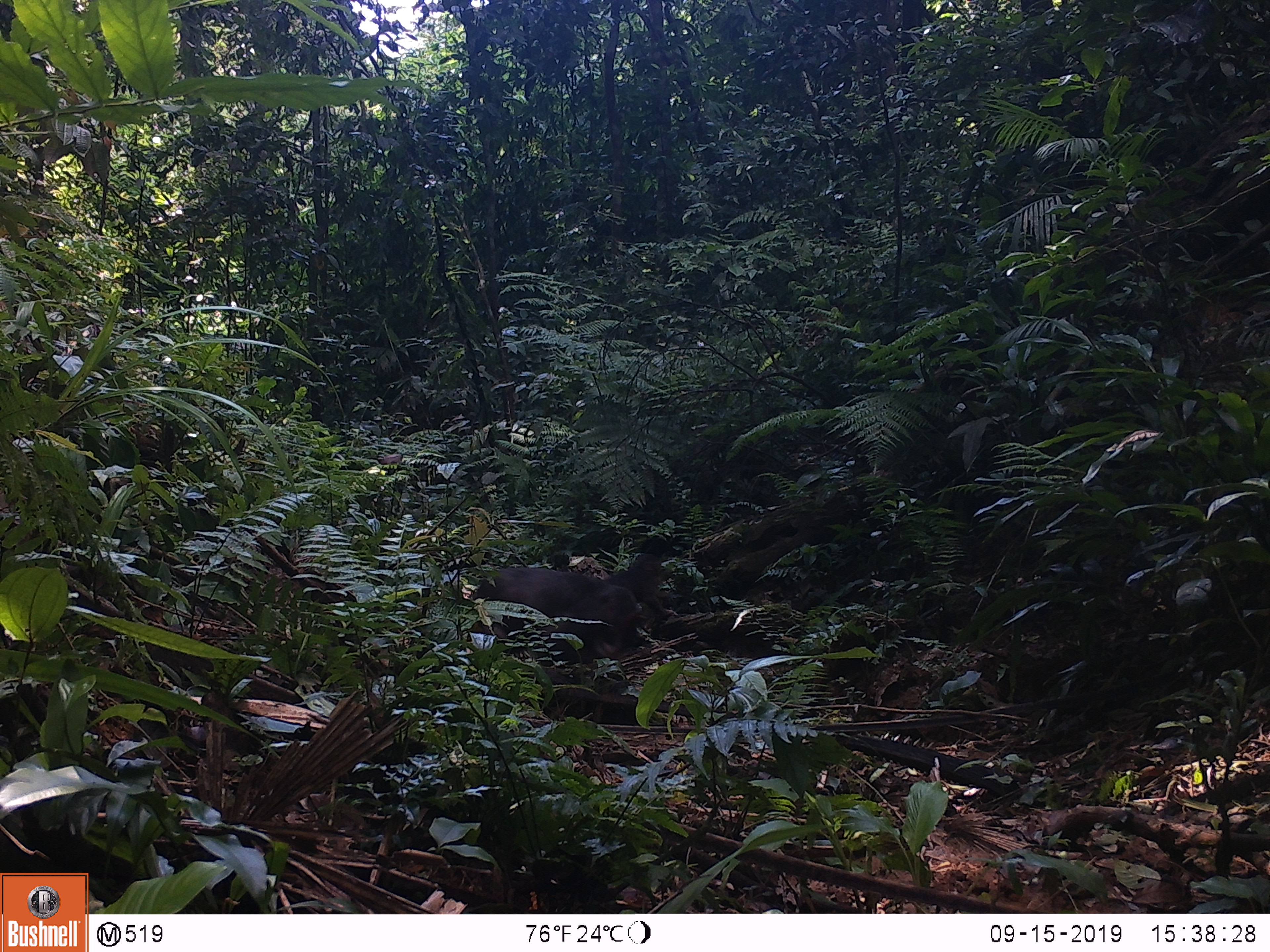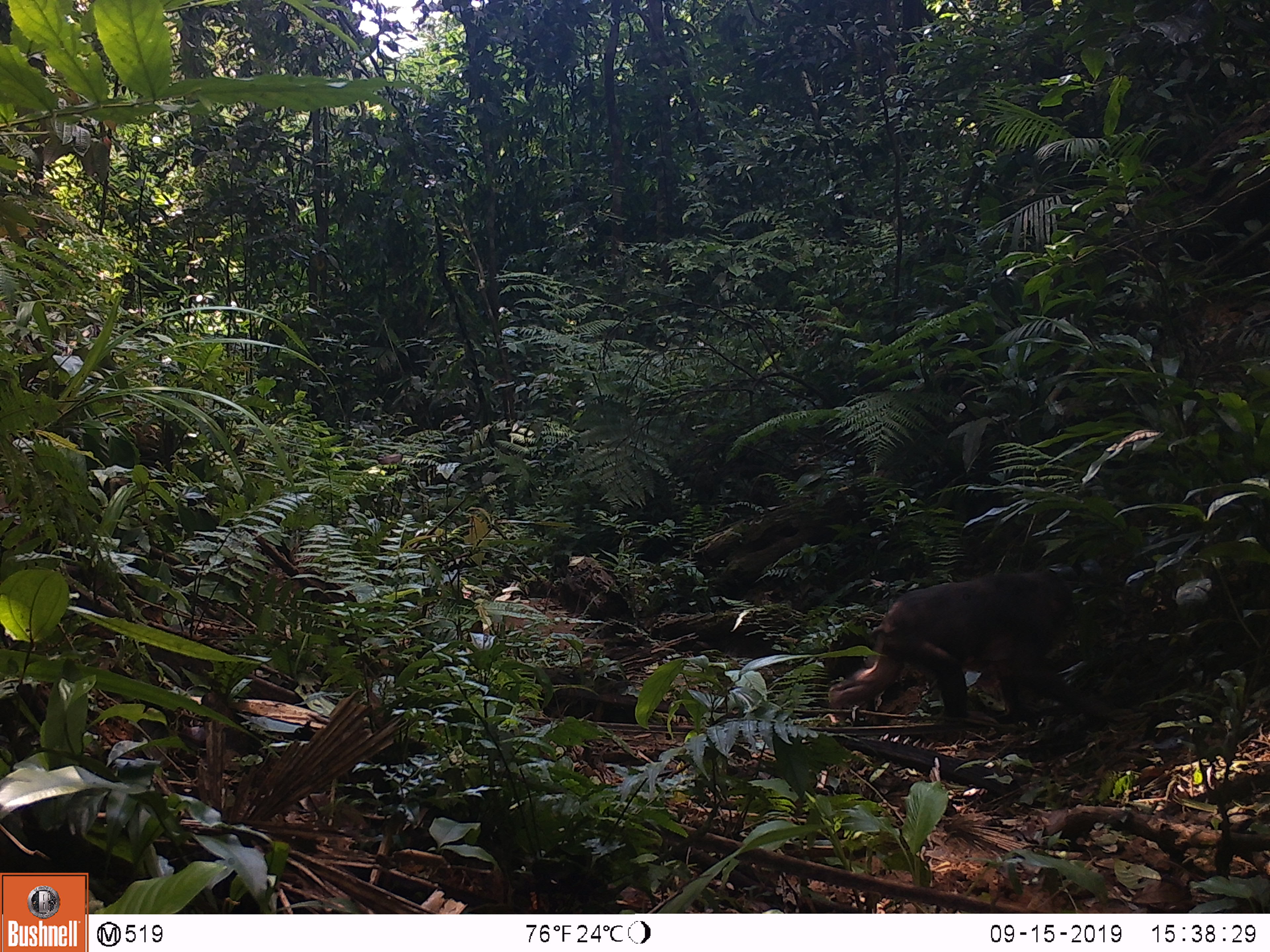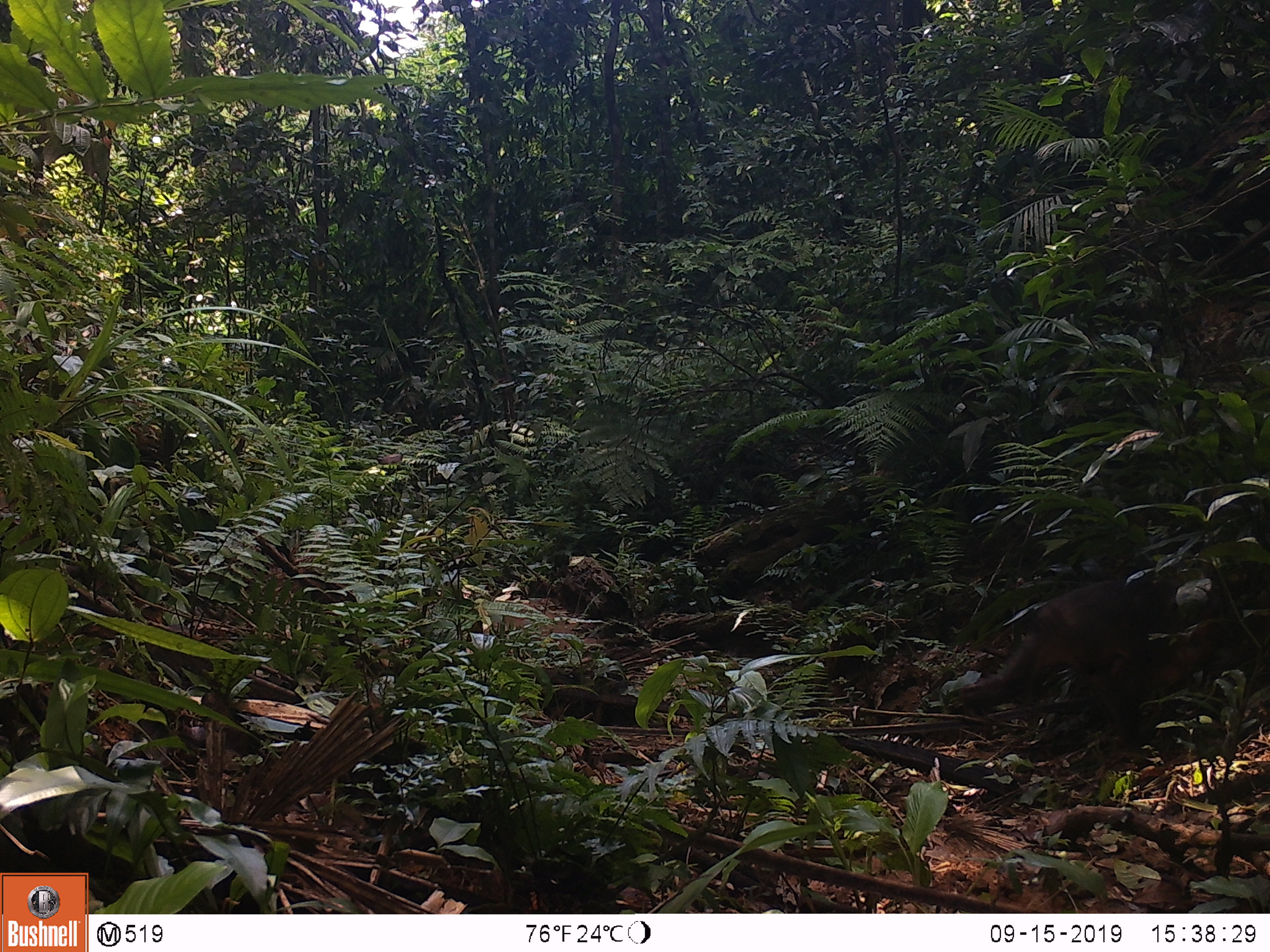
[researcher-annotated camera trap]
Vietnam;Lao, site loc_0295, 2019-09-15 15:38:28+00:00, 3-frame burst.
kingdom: Animalia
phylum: Chordata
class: Mammalia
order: Primates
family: Cercopithecidae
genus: Macaca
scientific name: Macaca arctoides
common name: stump-tailed macaque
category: stump tailed macaque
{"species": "stump tailed macaque (stump-tailed macaque) (Macaca arctoides)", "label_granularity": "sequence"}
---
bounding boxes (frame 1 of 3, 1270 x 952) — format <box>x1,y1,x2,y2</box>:
stump tailed macaque: <box>467,567,652,682</box>; <box>608,555,677,618</box>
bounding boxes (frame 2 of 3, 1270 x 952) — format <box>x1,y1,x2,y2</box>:
stump tailed macaque: <box>828,567,1091,730</box>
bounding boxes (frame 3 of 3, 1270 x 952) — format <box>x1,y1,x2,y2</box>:
stump tailed macaque: <box>958,578,1161,725</box>